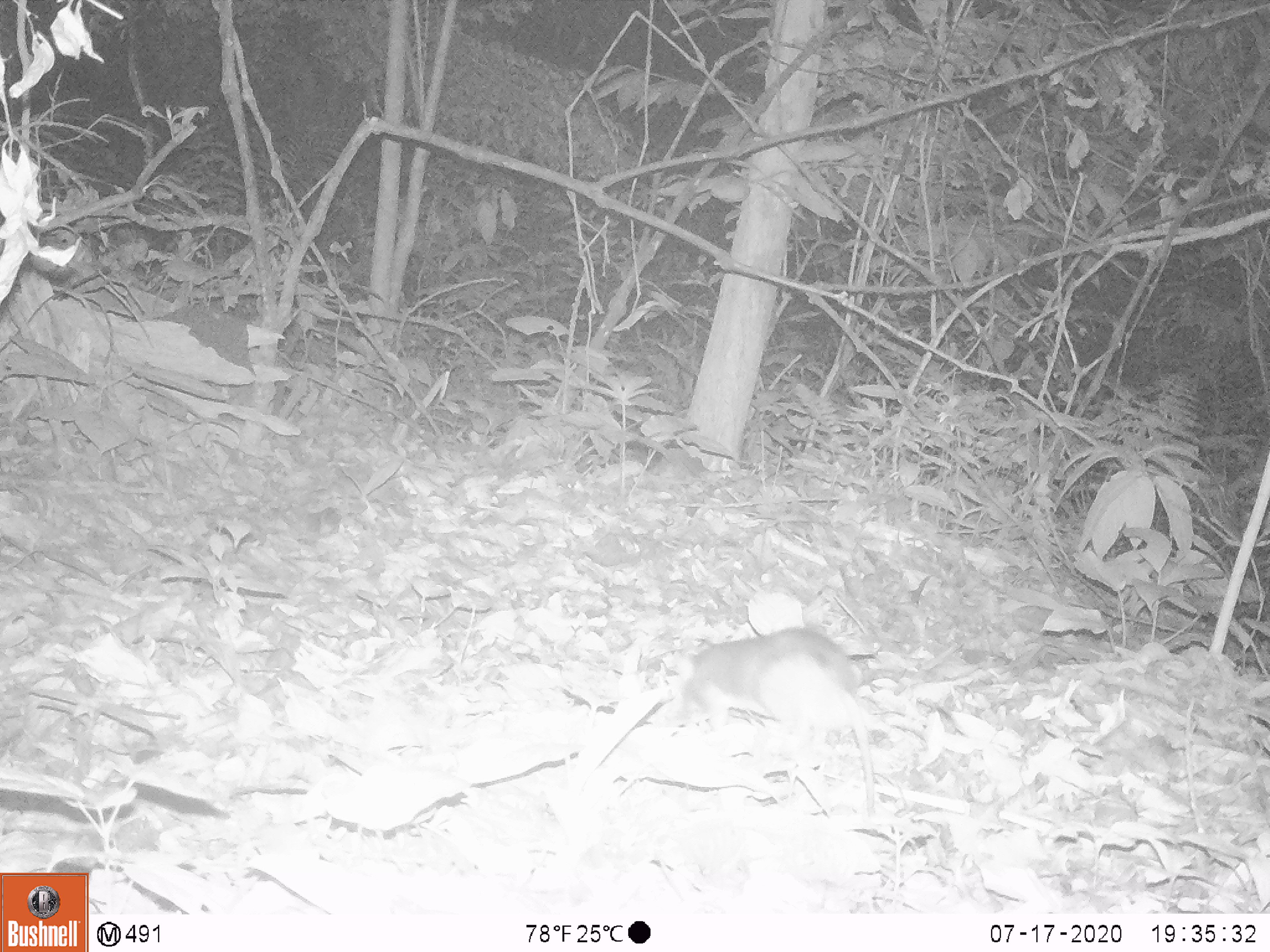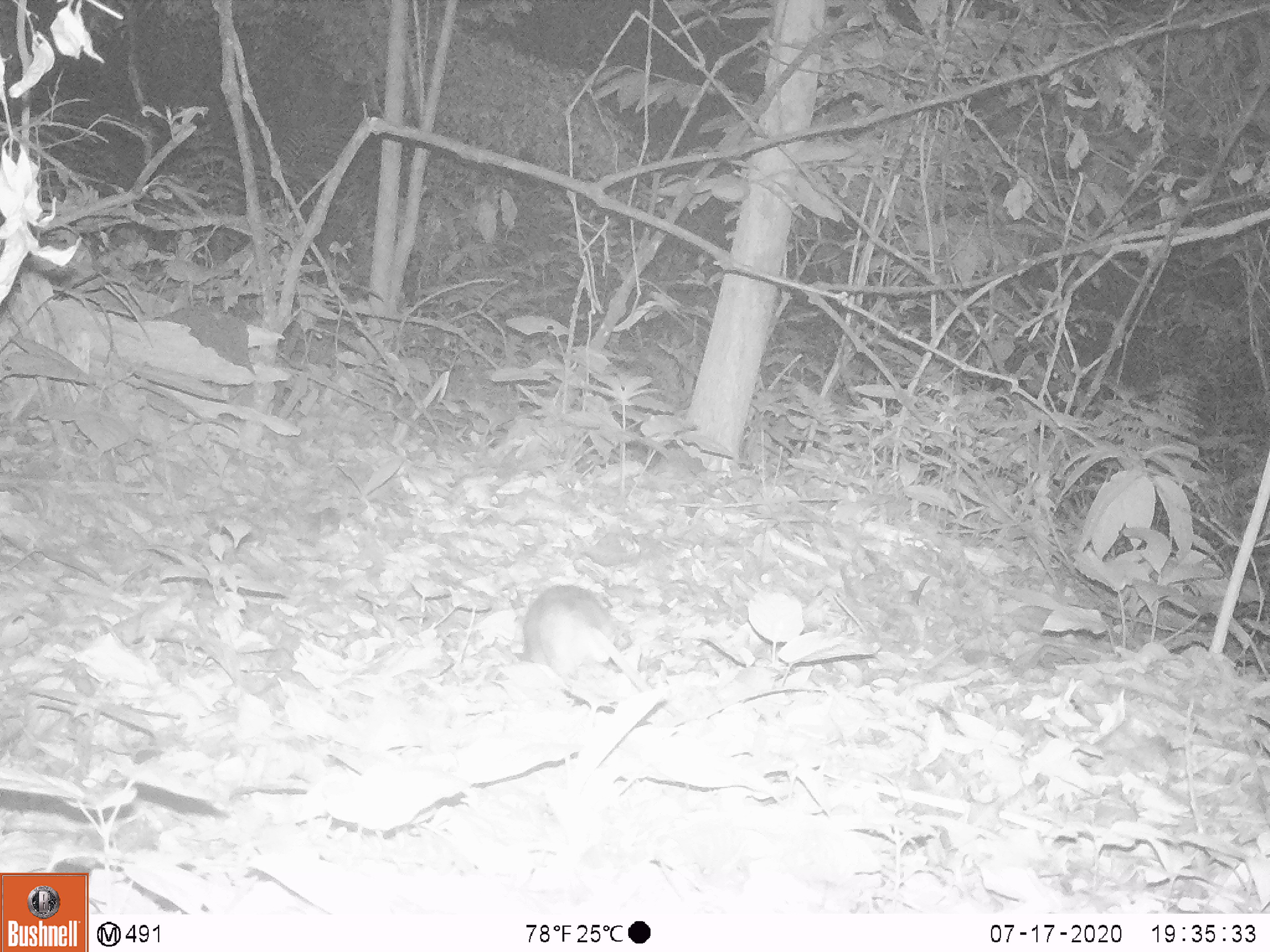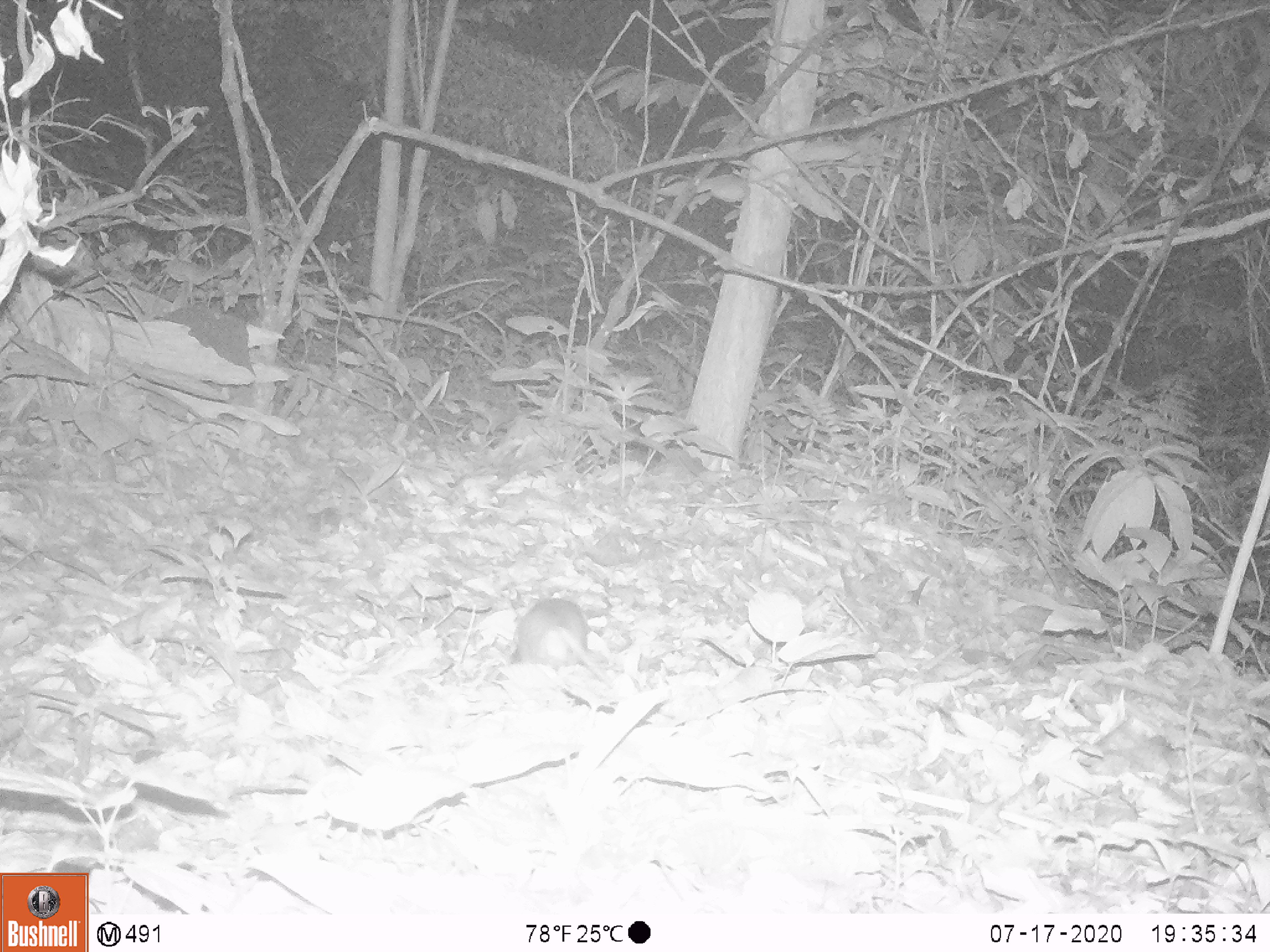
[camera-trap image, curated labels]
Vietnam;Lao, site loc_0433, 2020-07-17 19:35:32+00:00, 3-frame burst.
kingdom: Animalia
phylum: Chordata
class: Mammalia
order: Rodentia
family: Muridae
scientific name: Muridae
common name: old-world mice and rats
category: unidentified murid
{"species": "unidentified murid (old-world mice and rats) (Muridae)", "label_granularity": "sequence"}